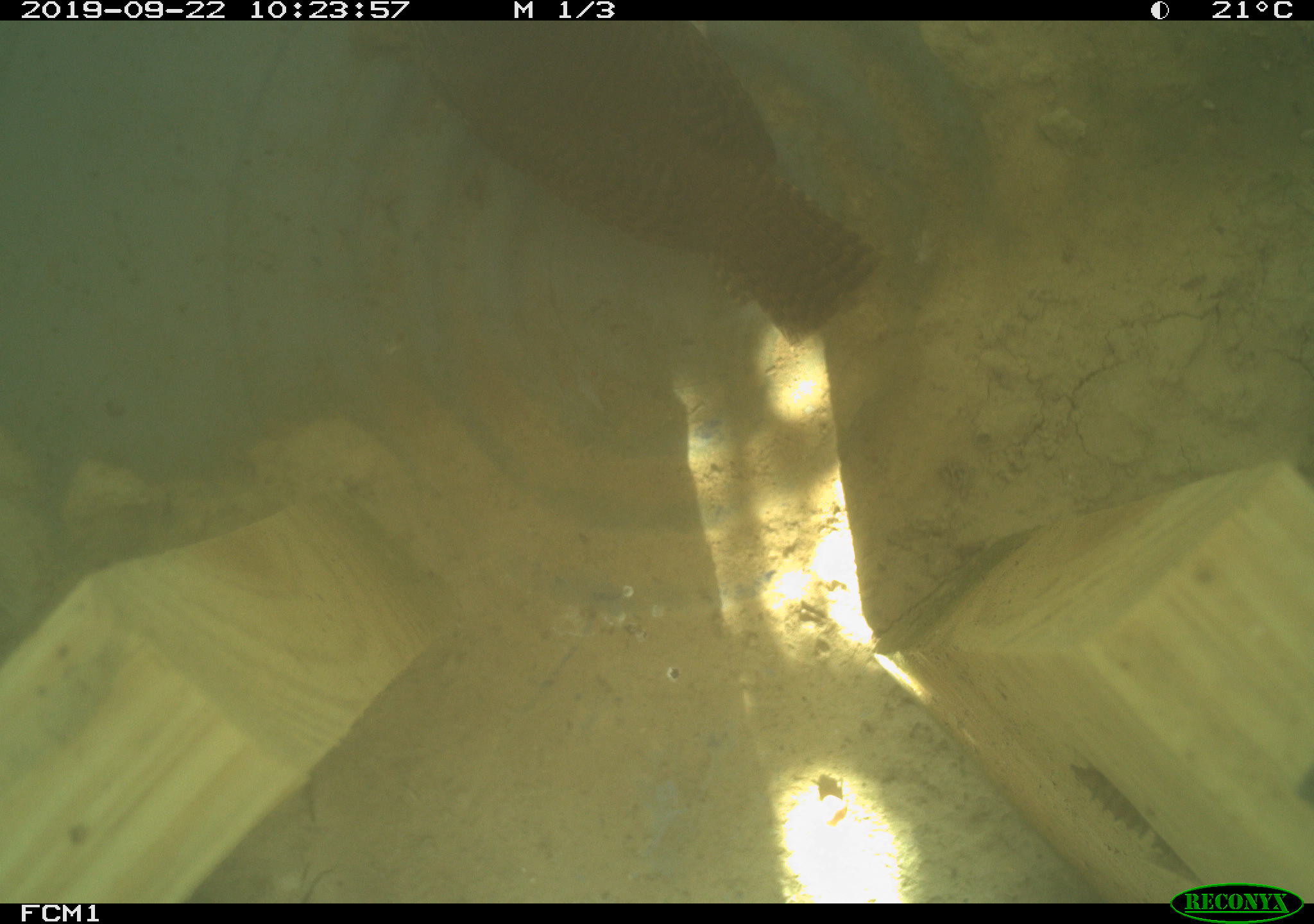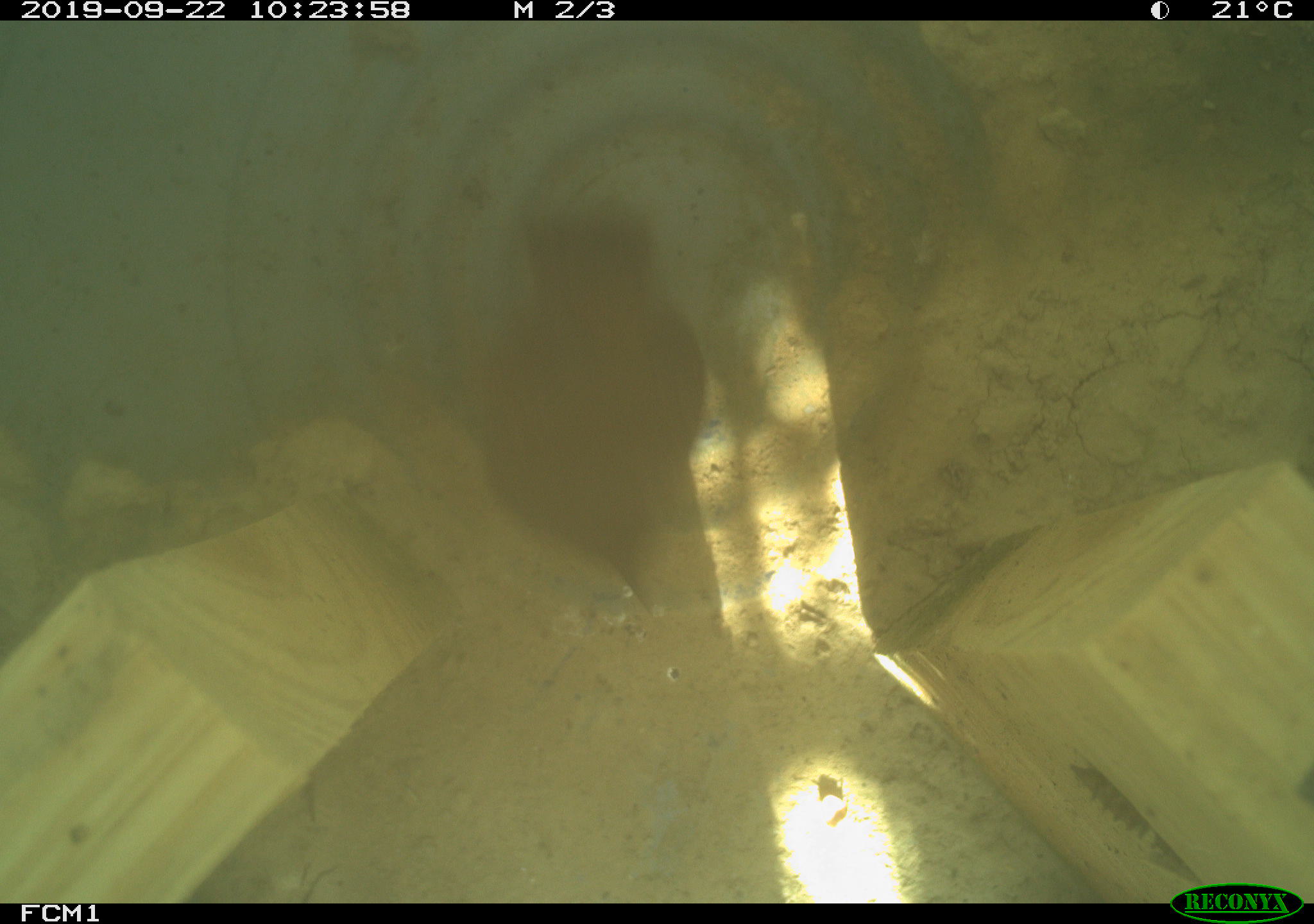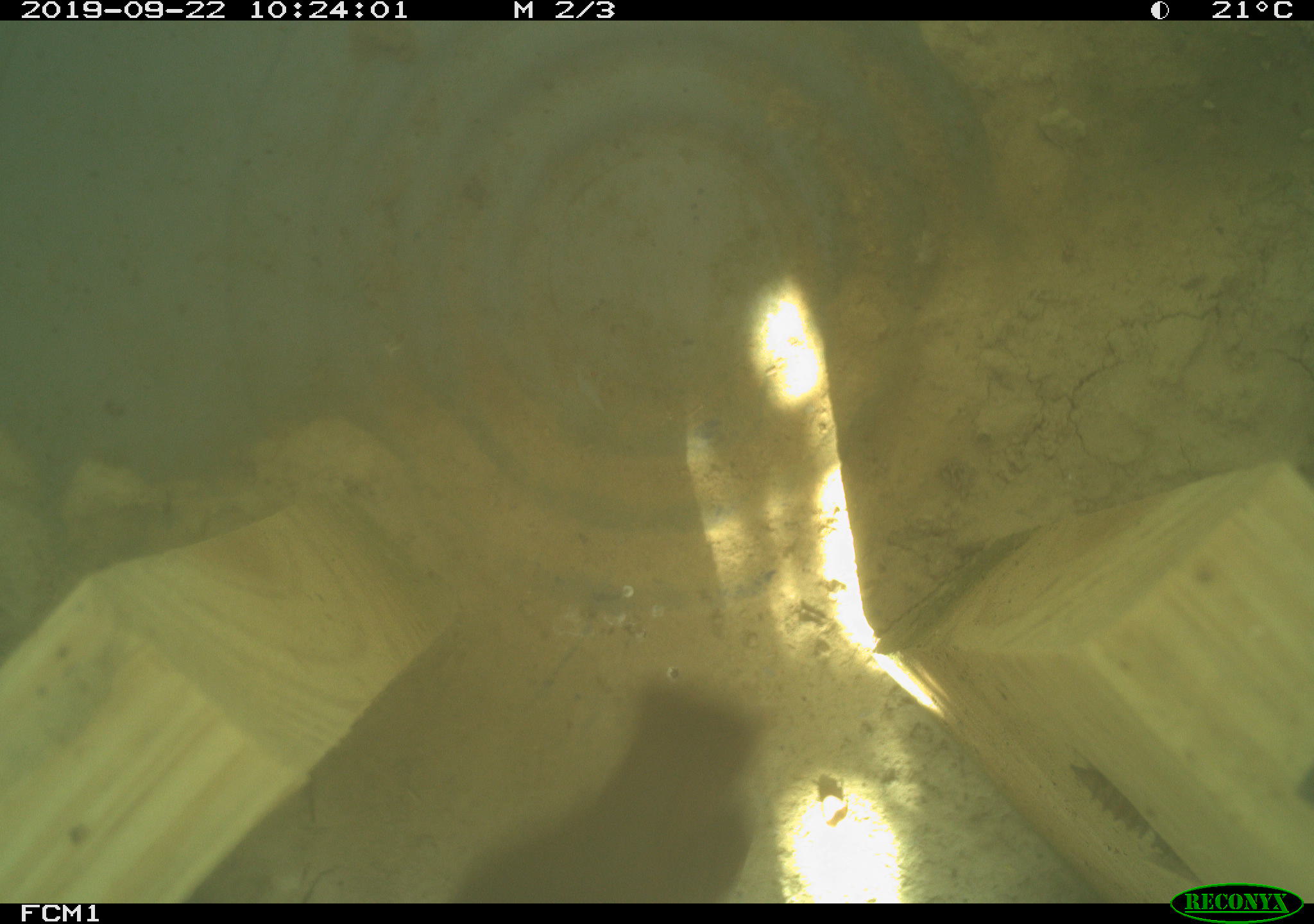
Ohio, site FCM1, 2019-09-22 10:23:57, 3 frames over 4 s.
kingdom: Animalia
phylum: Chordata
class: Aves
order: Passeriformes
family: Troglodytidae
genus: Troglodytes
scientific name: Troglodytes aedon aedon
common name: northern house wren